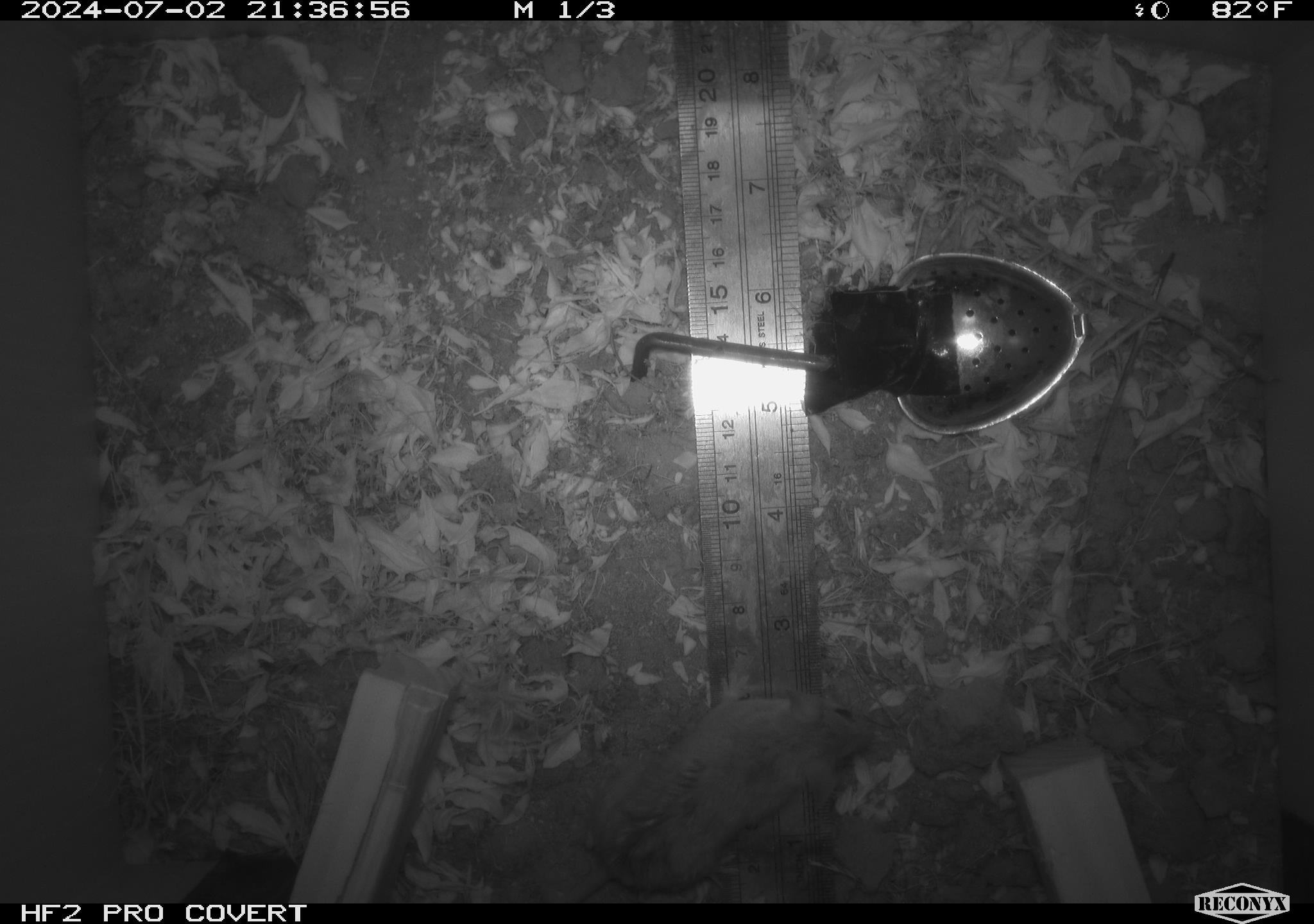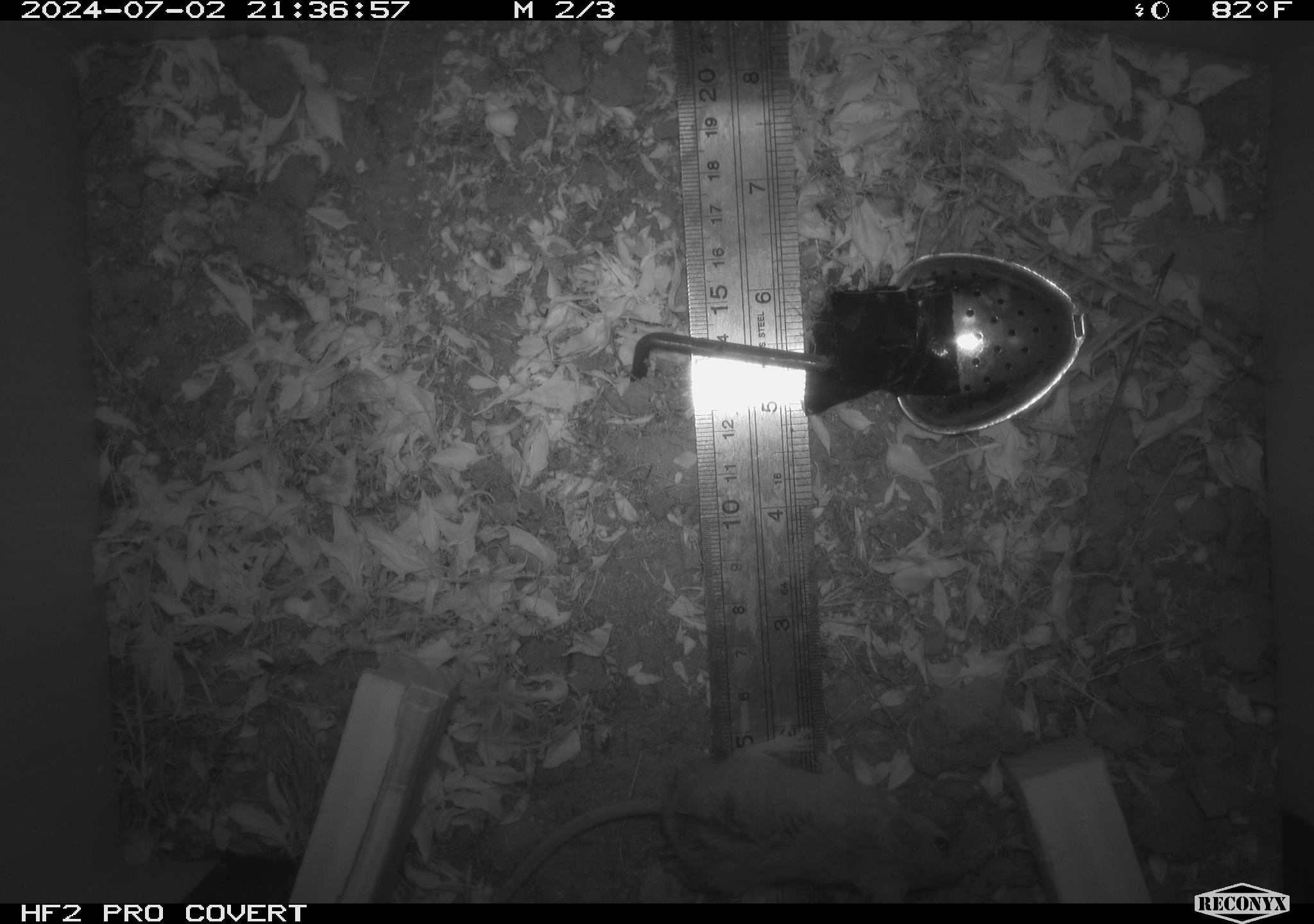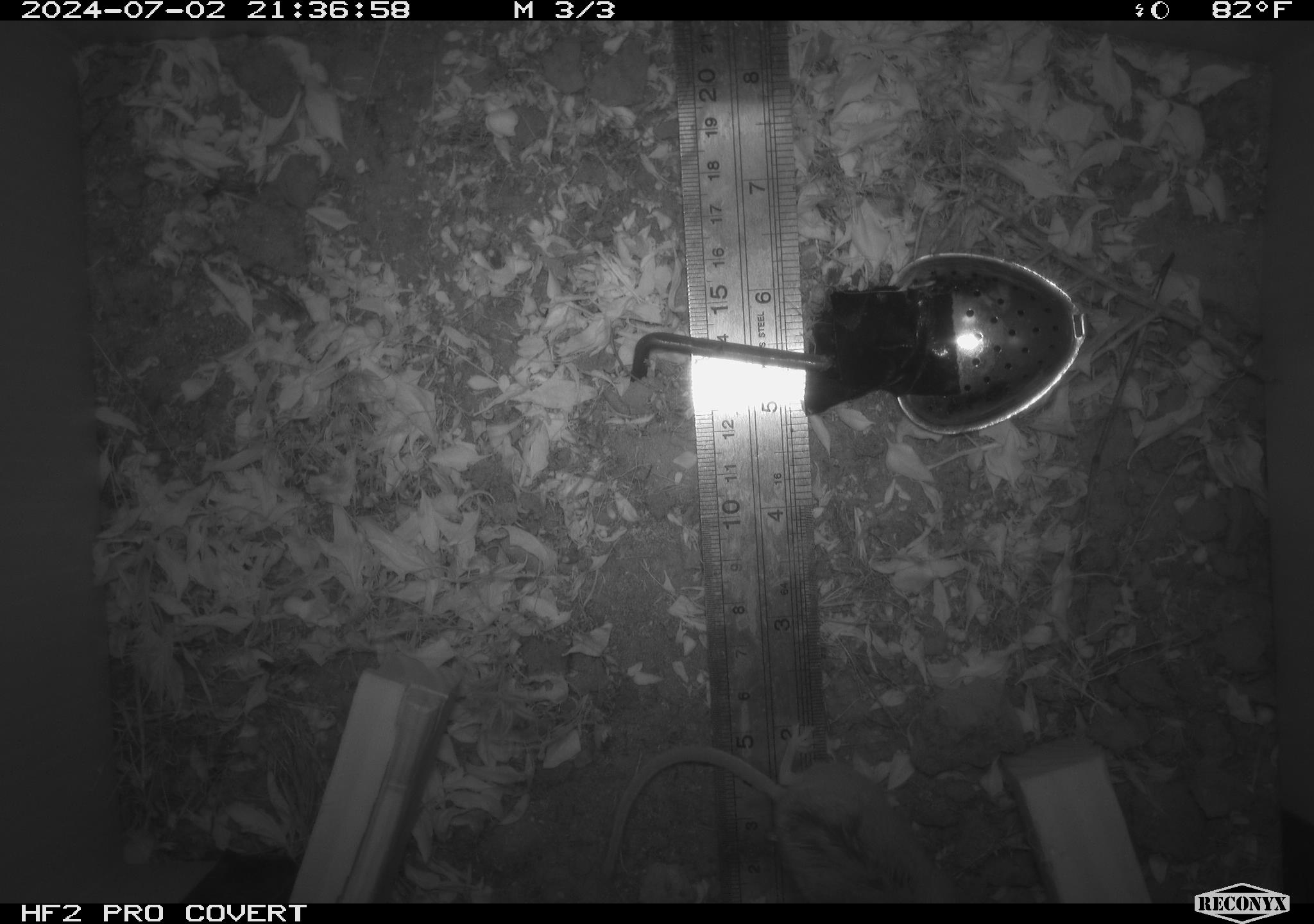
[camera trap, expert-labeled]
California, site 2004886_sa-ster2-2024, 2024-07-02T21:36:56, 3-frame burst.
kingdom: Animalia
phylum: Chordata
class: Mammalia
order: Rodentia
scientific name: Rodentia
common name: mouse species